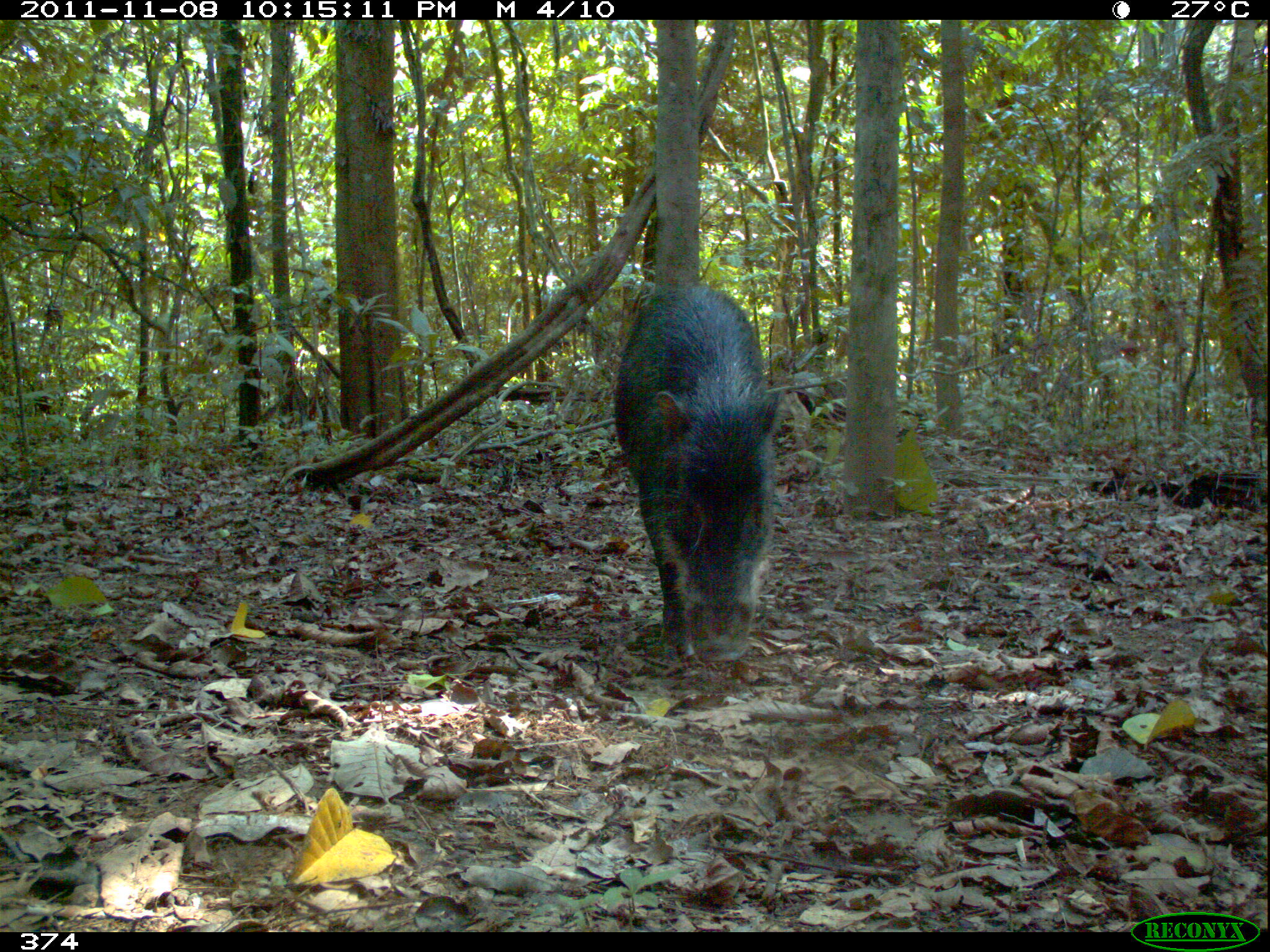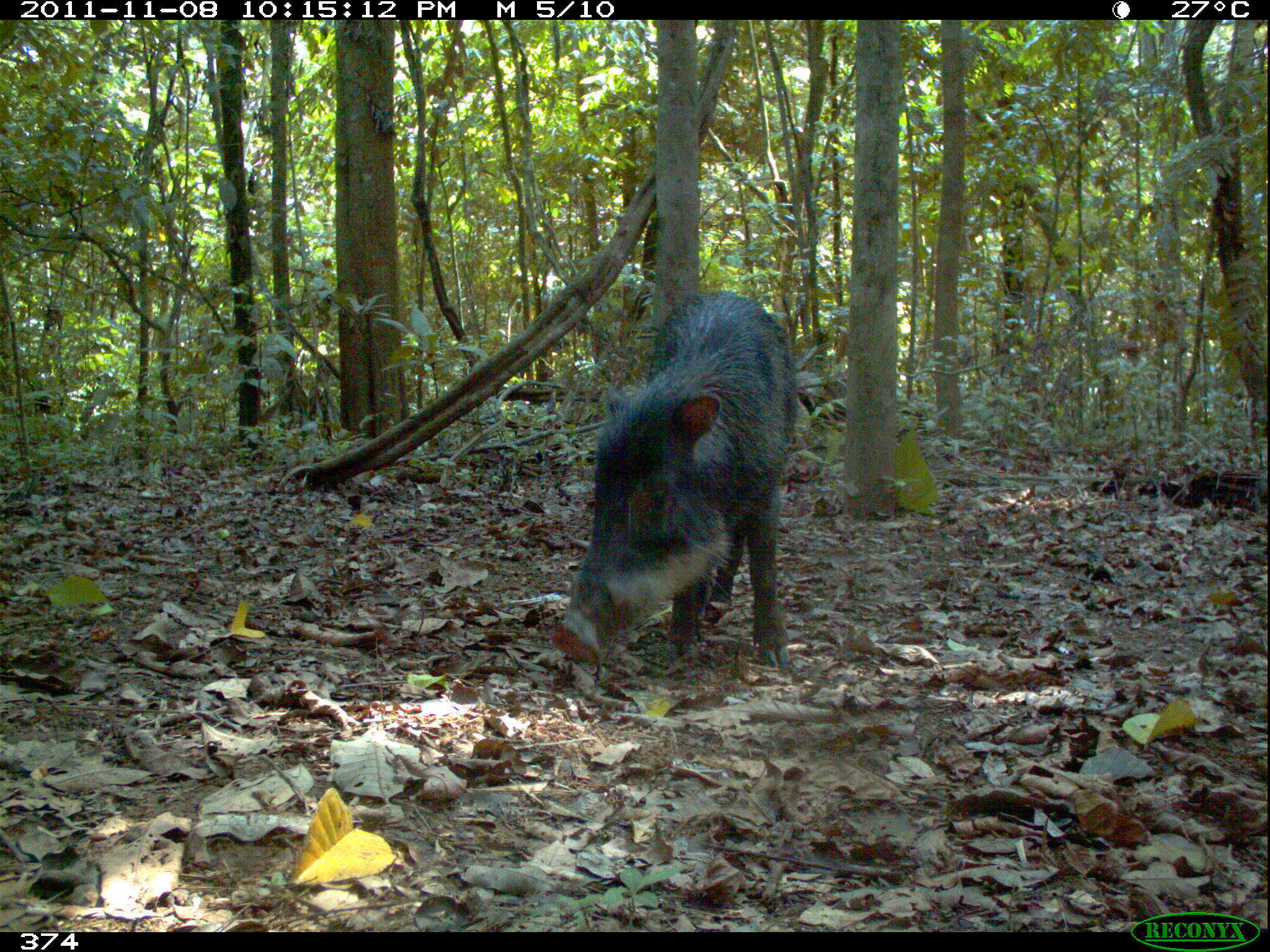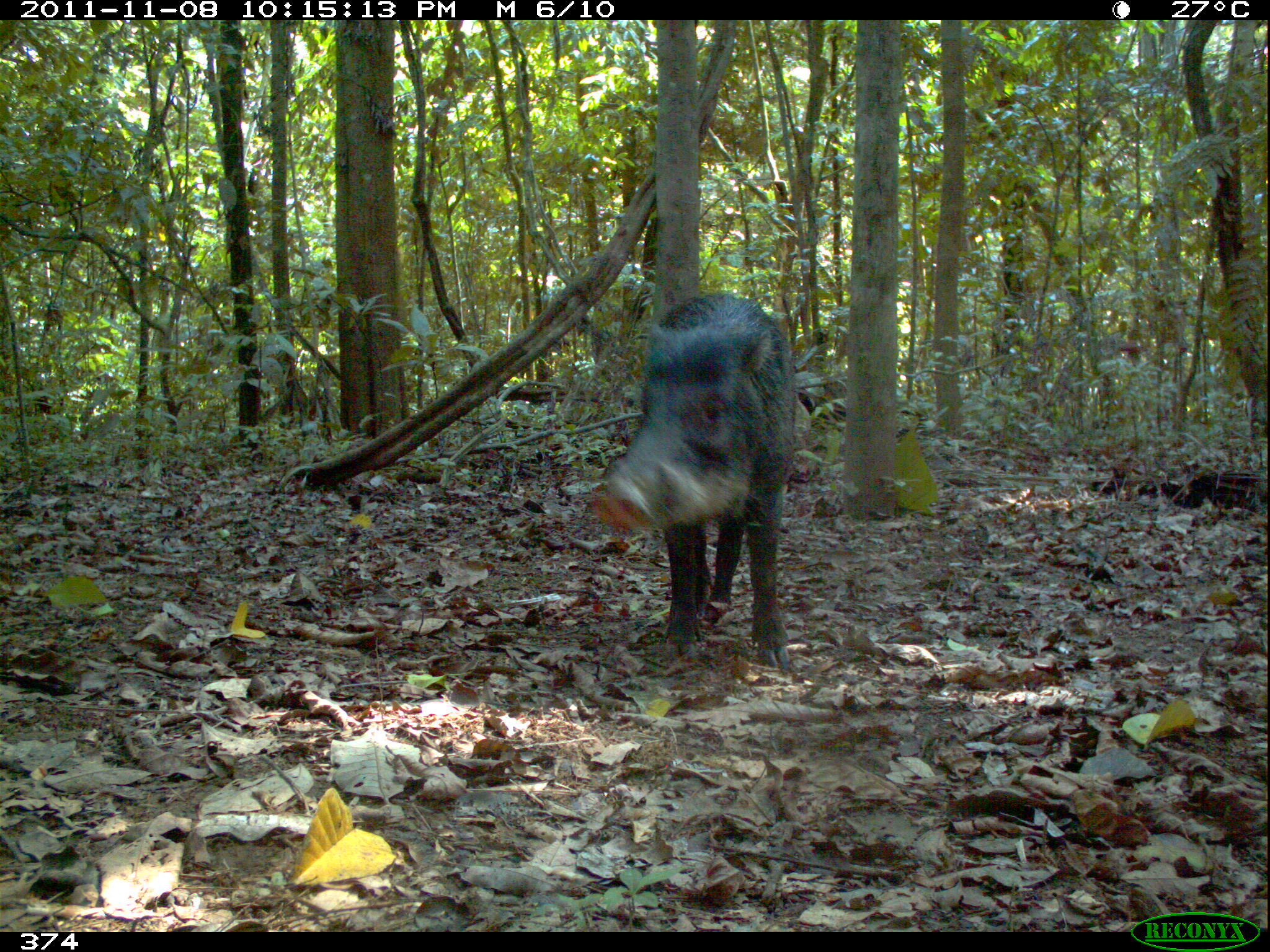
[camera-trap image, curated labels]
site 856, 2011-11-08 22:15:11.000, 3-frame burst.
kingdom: Animalia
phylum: Chordata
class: Mammalia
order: Artiodactyla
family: Tayassuidae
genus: Tayassu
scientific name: Tayassu pecari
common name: white-lipped peccary